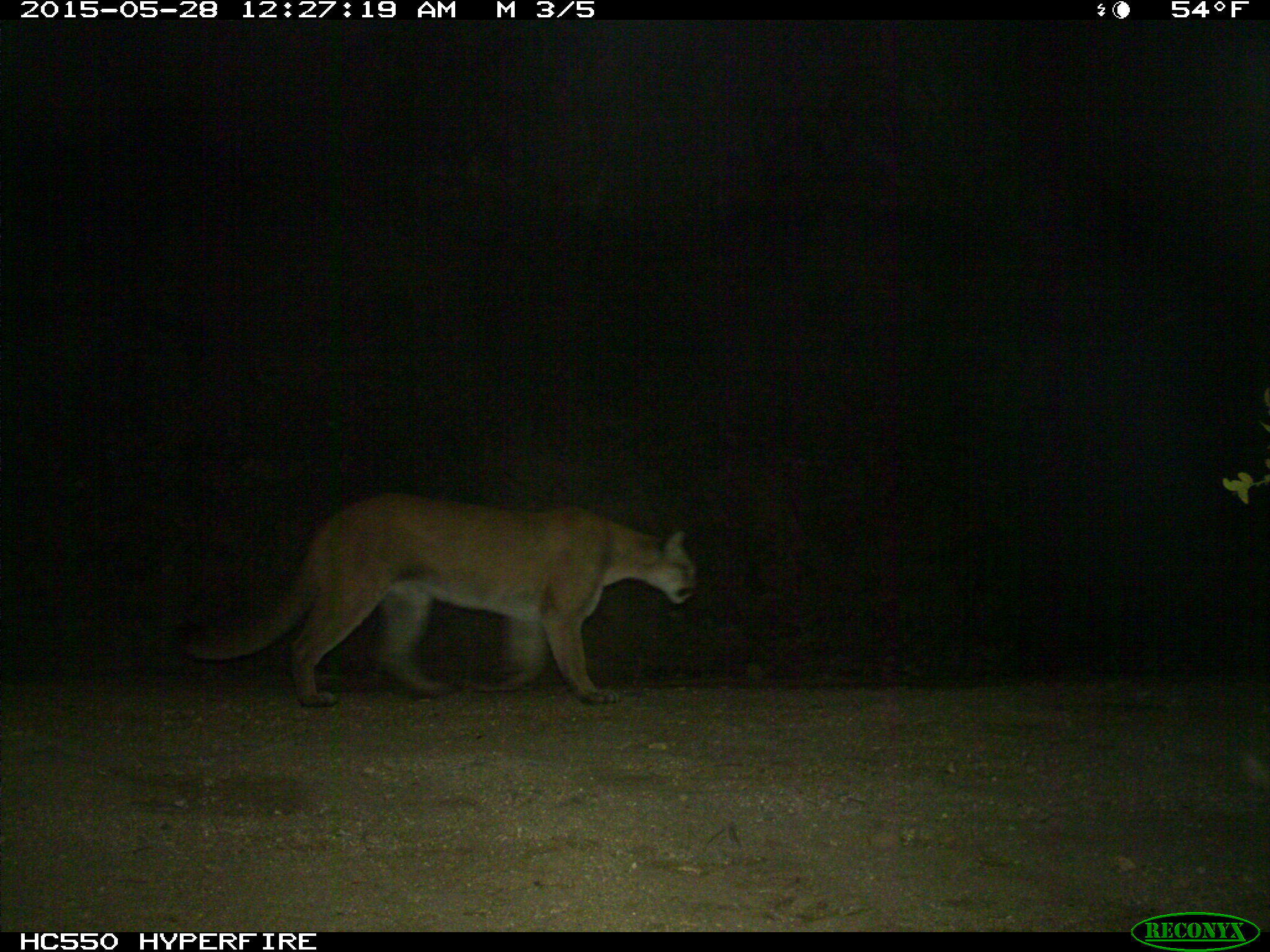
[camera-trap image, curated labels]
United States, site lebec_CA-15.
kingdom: Animalia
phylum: Chordata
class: Mammalia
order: Carnivora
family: Felidae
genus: Puma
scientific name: Puma concolor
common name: mountain lion